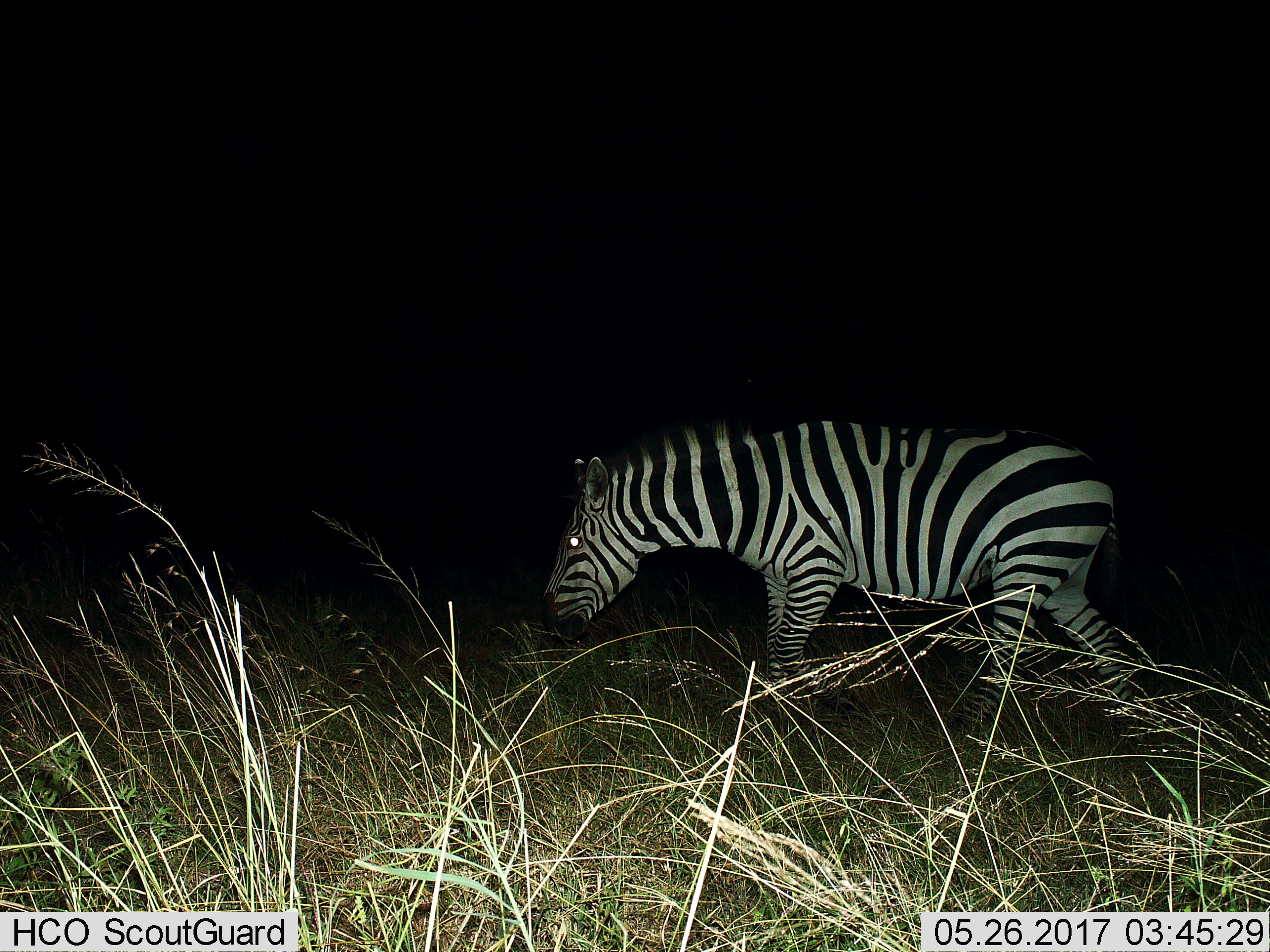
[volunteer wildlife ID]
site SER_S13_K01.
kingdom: Animalia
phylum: Chordata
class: Mammalia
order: Perissodactyla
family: Equidae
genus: Equus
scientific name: Equus quagga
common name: plains zebra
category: zebraplains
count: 1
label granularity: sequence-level